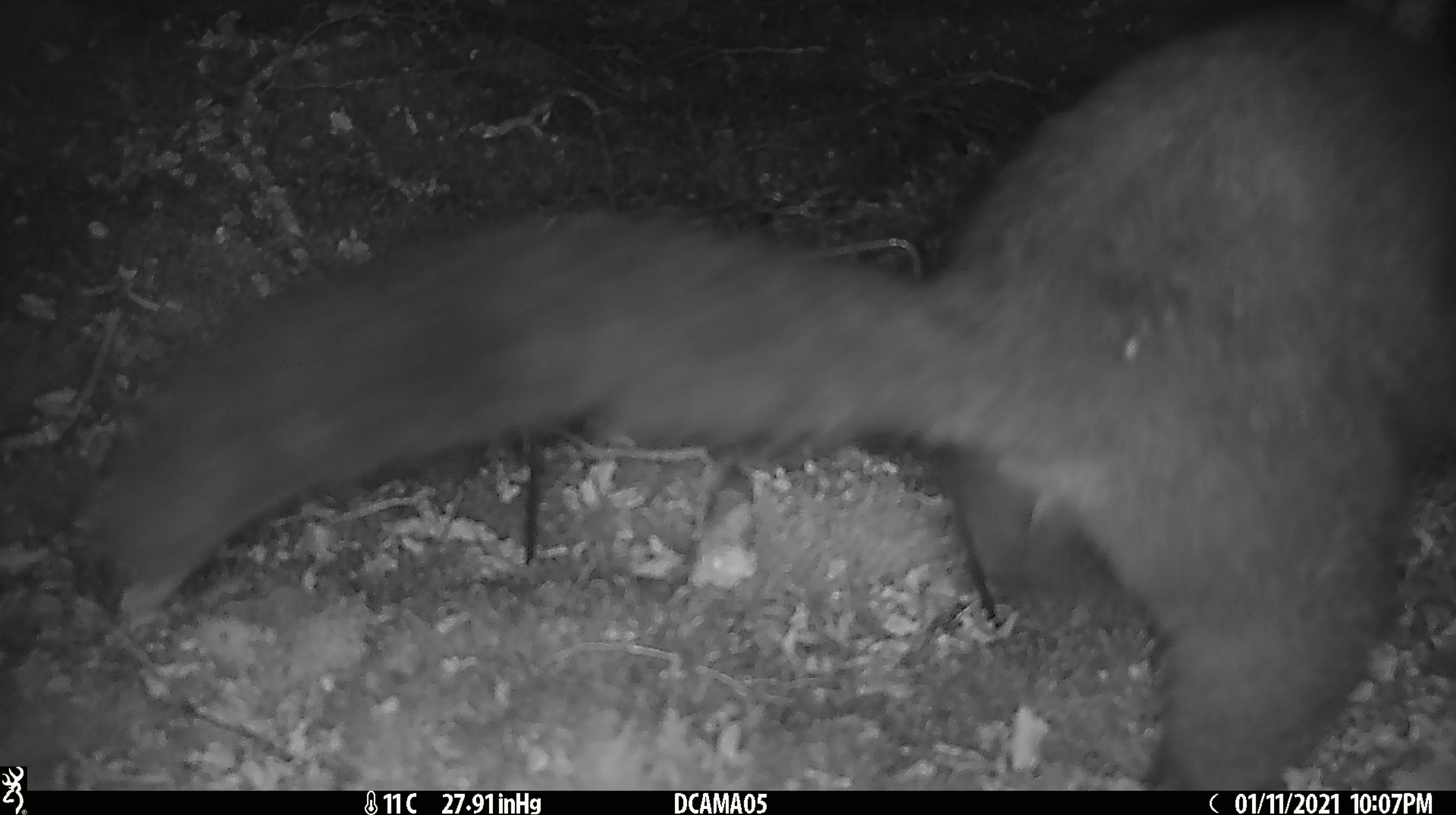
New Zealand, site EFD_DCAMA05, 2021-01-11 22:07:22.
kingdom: Animalia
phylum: Chordata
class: Mammalia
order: Diprotodontia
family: Phalangeridae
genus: Trichosurus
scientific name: Trichosurus vulpecula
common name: common brushtail possum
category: possum